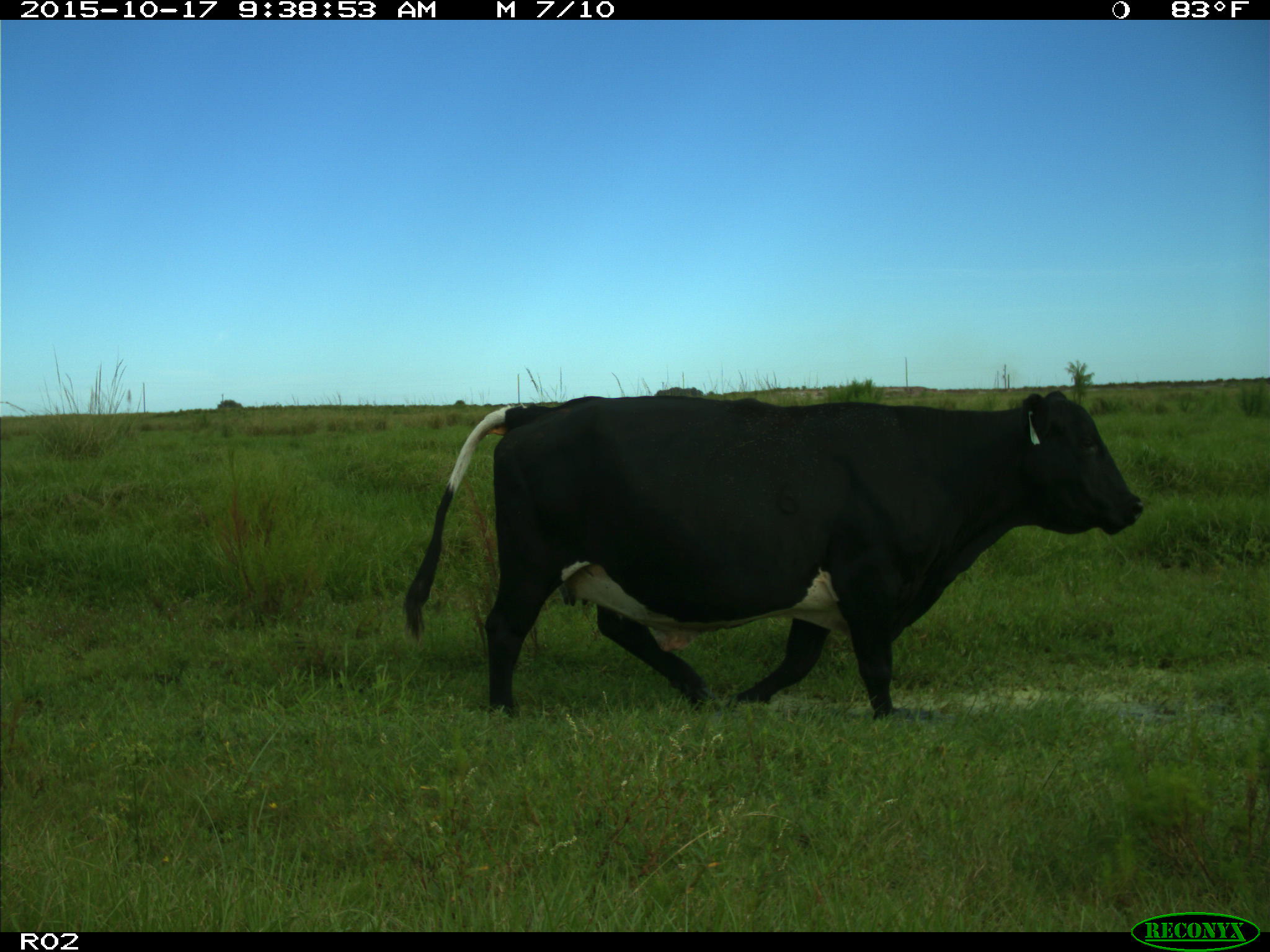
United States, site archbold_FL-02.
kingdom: Animalia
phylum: Chordata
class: Mammalia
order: Artiodactyla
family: Bovidae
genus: Bos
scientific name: Bos taurus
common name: domestic cow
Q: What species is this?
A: Bos taurus (domestic cow).